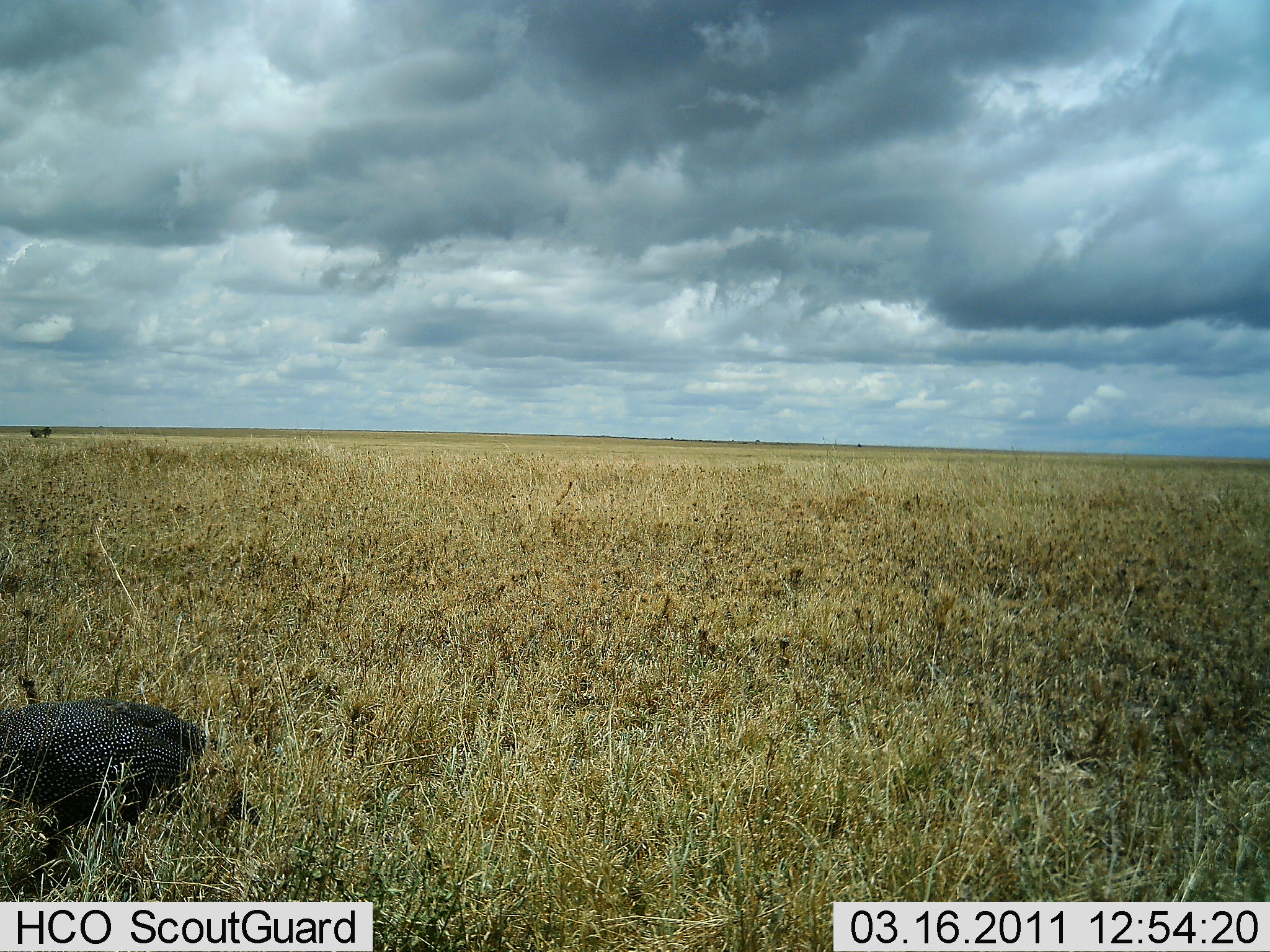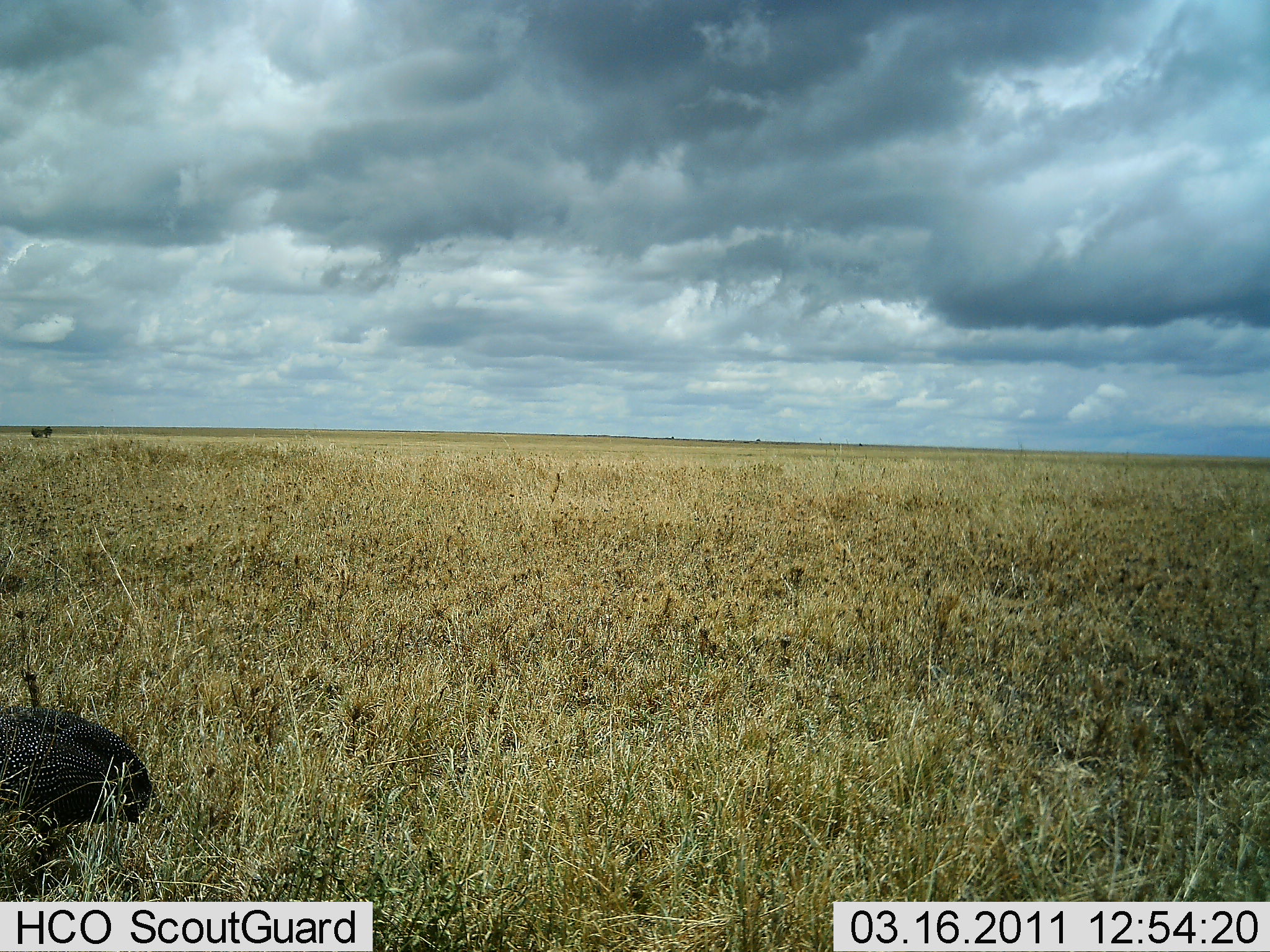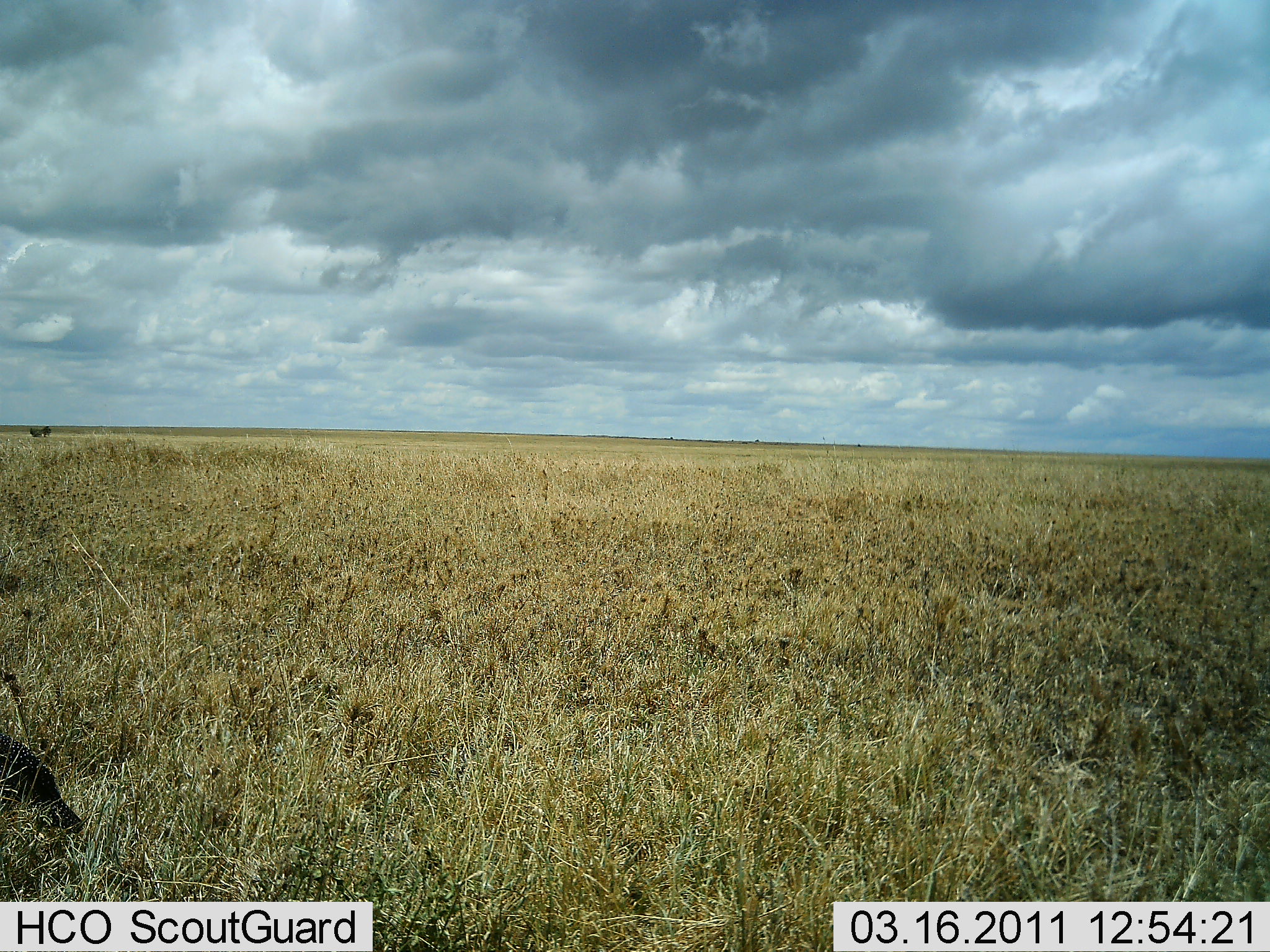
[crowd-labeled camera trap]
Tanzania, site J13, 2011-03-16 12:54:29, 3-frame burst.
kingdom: Animalia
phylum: Chordata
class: Aves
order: Galliformes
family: Numididae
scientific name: Numididae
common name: guinea fowl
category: guineafowl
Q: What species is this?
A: Guineafowl (guinea fowl) (Numididae).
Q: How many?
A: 1.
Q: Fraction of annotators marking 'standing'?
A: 9%.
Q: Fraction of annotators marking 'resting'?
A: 0%.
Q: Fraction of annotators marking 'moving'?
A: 91%.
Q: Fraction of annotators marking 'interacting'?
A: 0%.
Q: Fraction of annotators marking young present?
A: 0%.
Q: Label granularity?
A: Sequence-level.